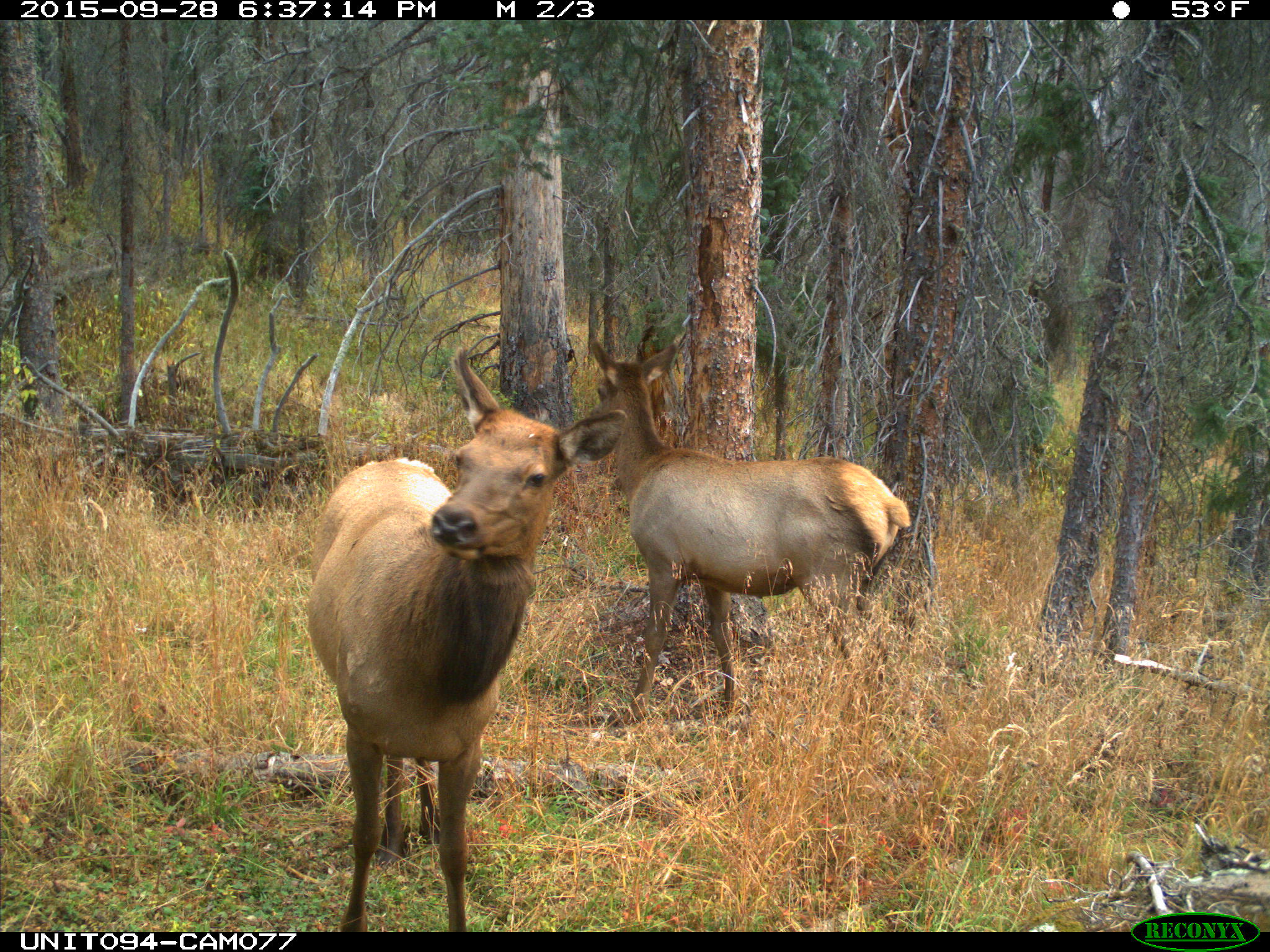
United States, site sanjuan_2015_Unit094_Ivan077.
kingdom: Animalia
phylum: Chordata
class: Mammalia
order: Artiodactyla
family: Cervidae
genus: Cervus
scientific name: Cervus elaphus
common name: red deer